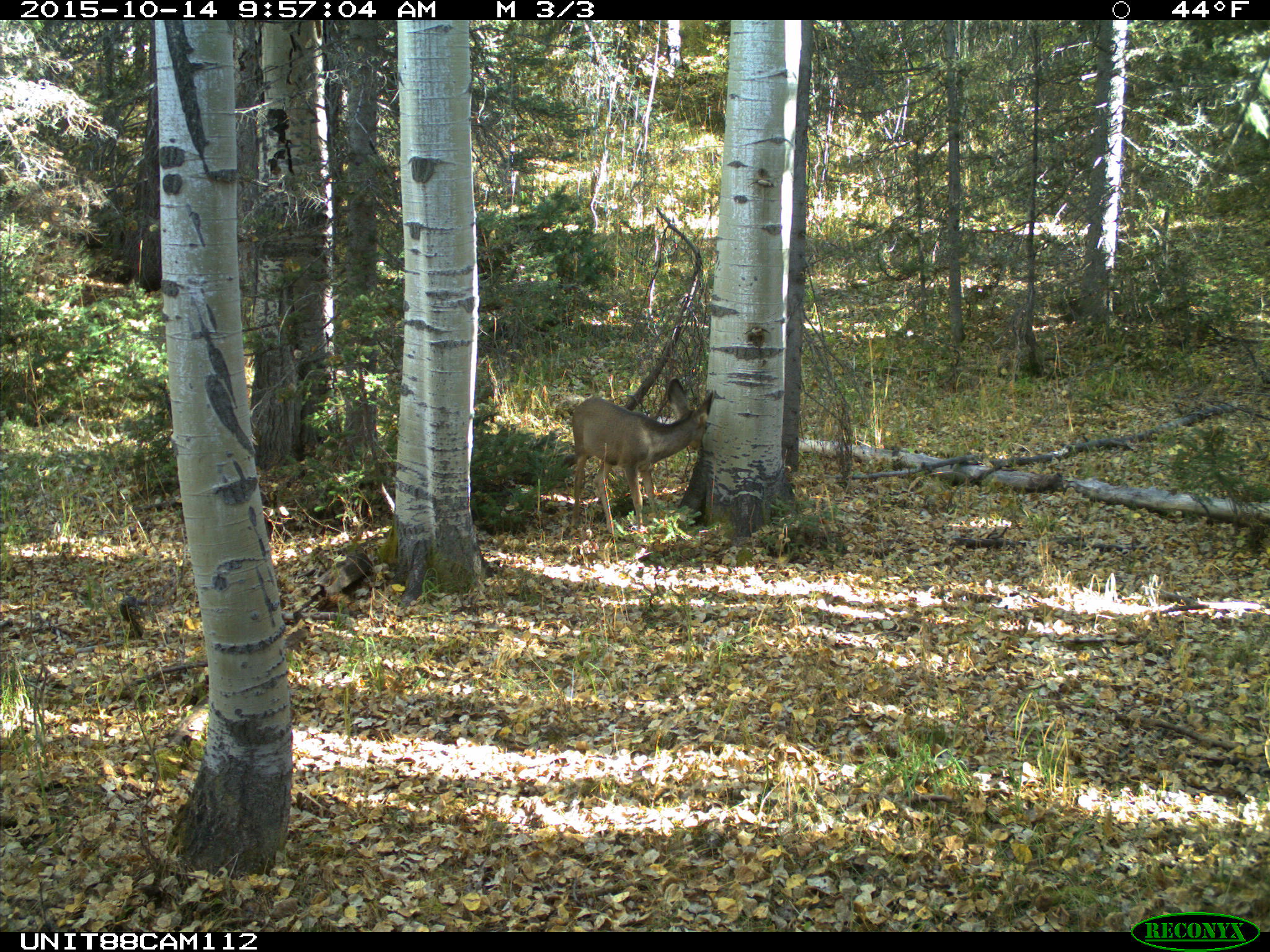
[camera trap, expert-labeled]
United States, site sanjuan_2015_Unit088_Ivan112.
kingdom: Animalia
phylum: Chordata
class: Mammalia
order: Artiodactyla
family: Cervidae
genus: Odocoileus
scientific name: Odocoileus hemionus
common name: mule deer